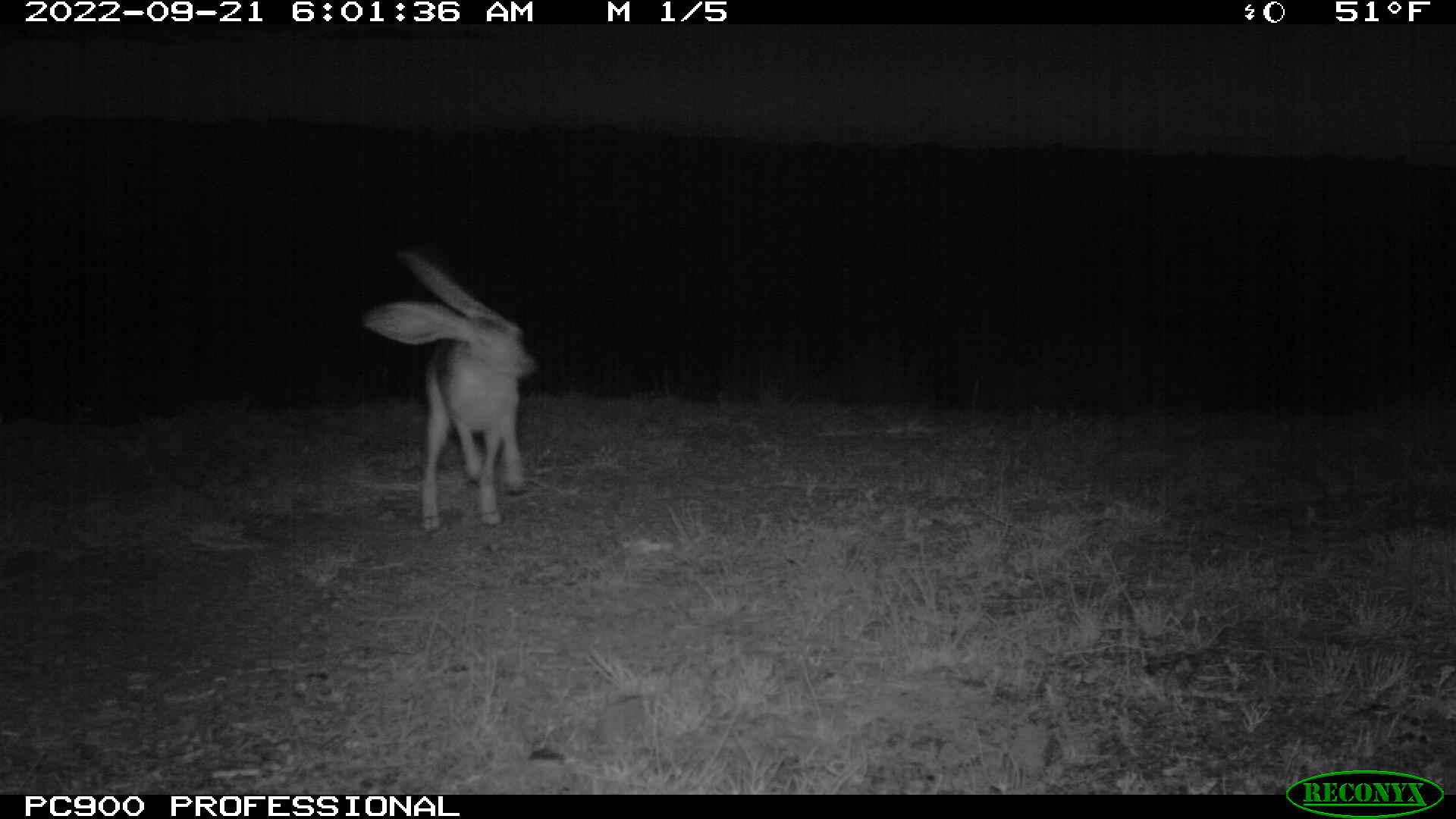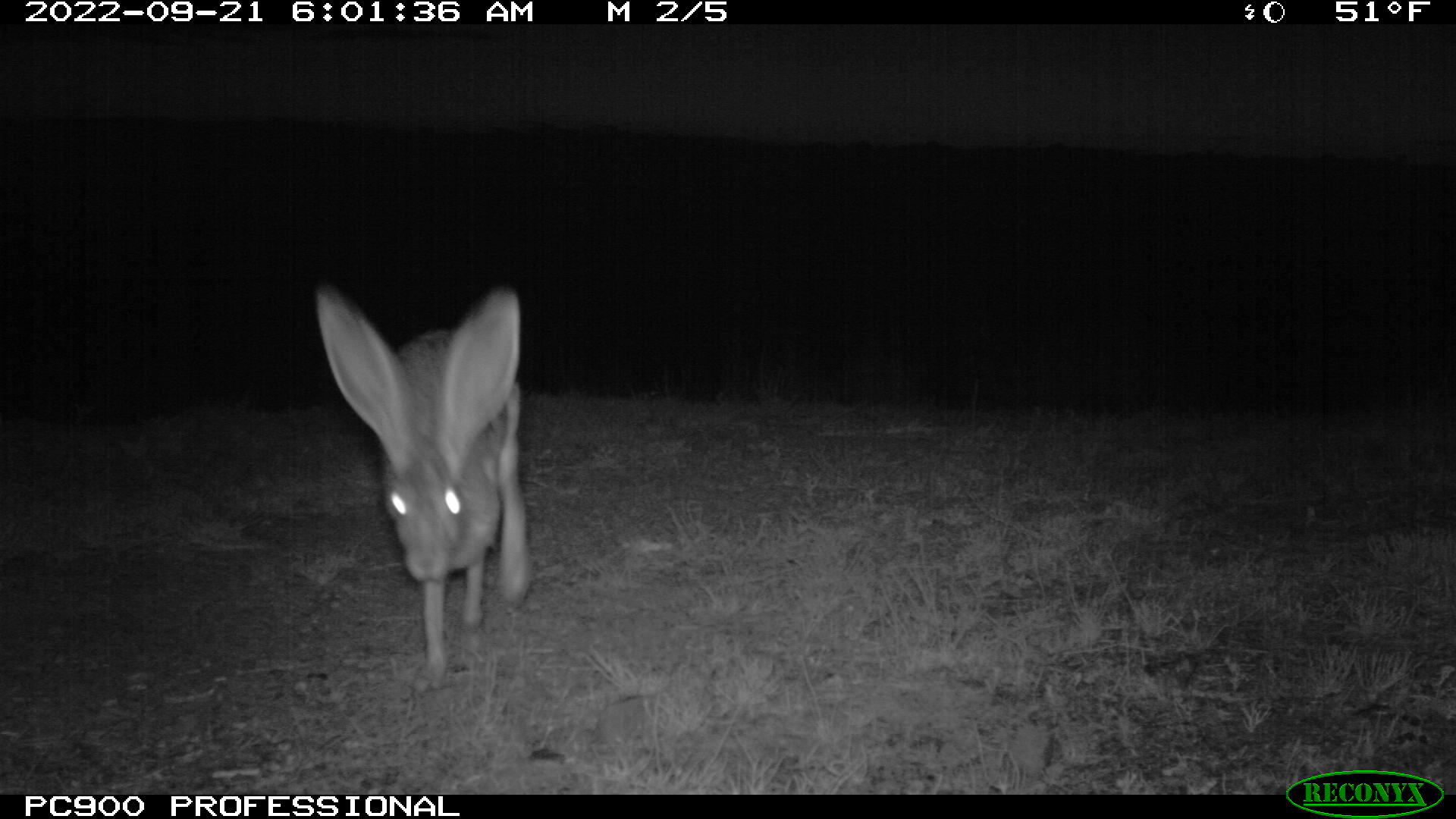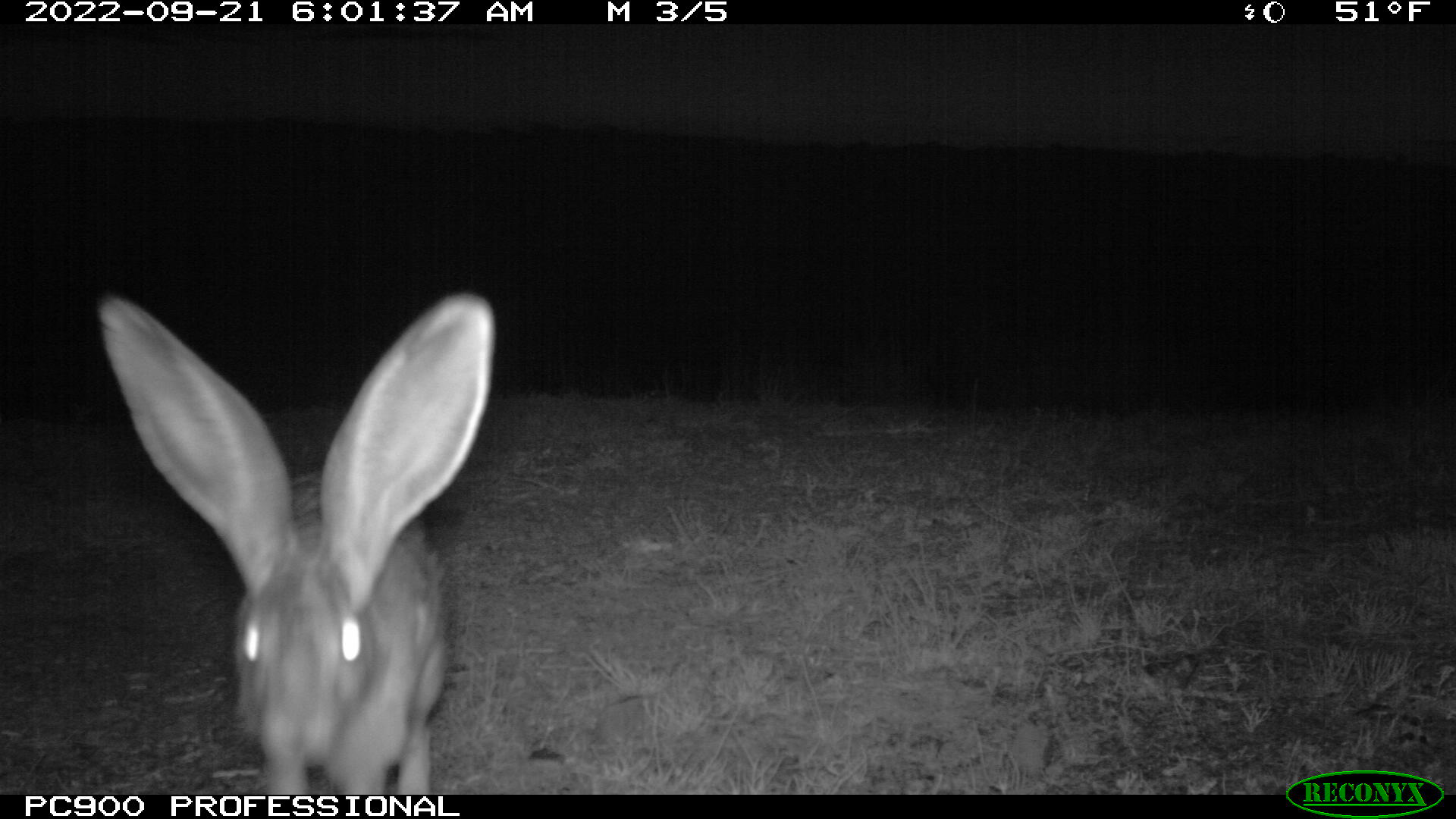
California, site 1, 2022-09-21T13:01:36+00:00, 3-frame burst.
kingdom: Animalia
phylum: Chordata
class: Mammalia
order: Lagomorpha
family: Leporidae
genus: Lepus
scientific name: Lepus californicus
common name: black-tailed jackrabbit